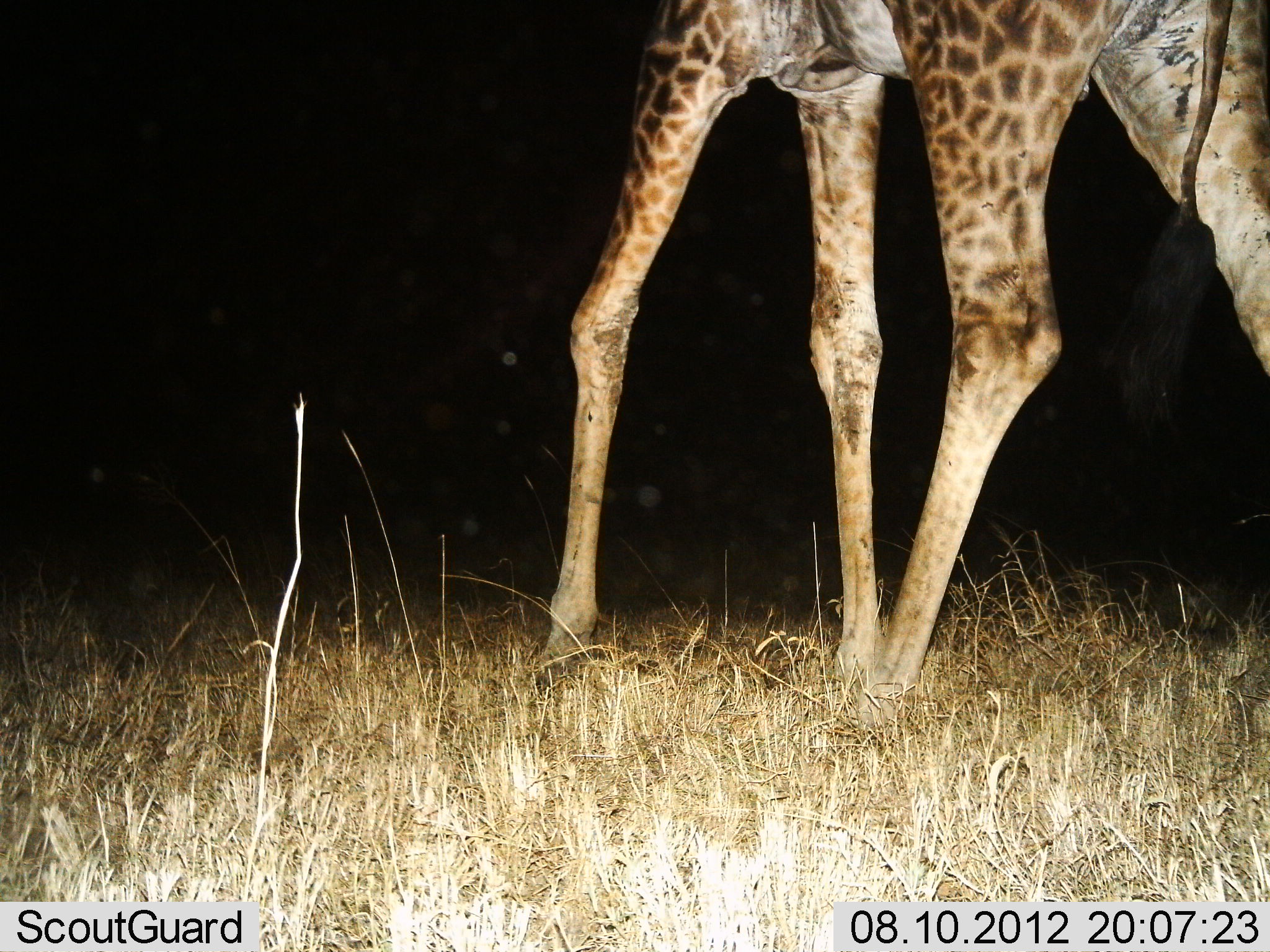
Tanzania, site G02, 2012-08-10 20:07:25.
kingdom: Animalia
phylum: Chordata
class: Mammalia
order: Artiodactyla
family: Giraffidae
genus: Giraffa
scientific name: Giraffa camelopardalis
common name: giraffe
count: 1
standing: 60%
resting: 0%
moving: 40%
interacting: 0%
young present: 0%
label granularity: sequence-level